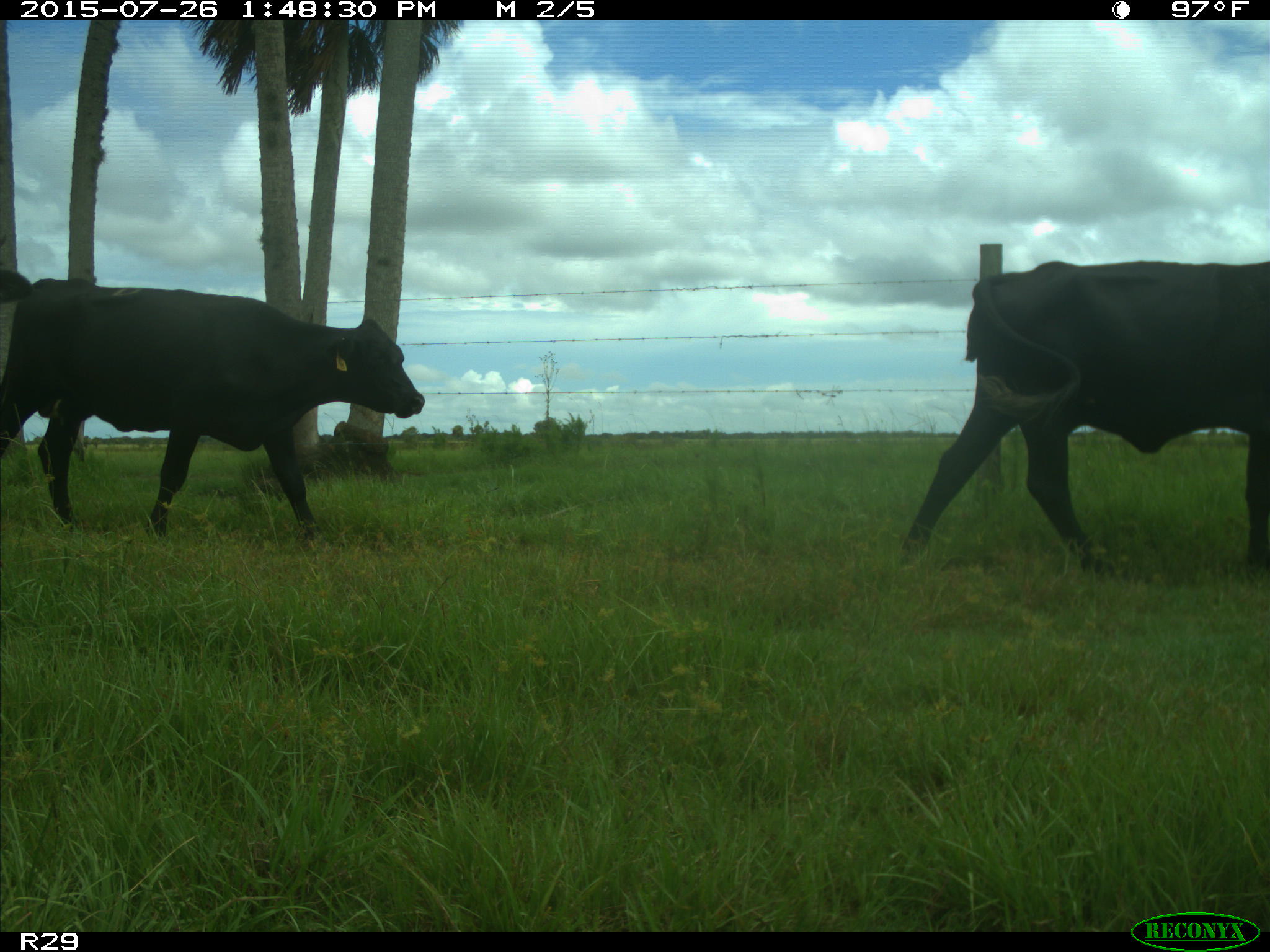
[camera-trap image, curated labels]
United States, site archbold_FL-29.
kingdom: Animalia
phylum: Chordata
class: Mammalia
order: Artiodactyla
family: Bovidae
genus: Bos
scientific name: Bos taurus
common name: domestic cow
Bos taurus (domestic cow).